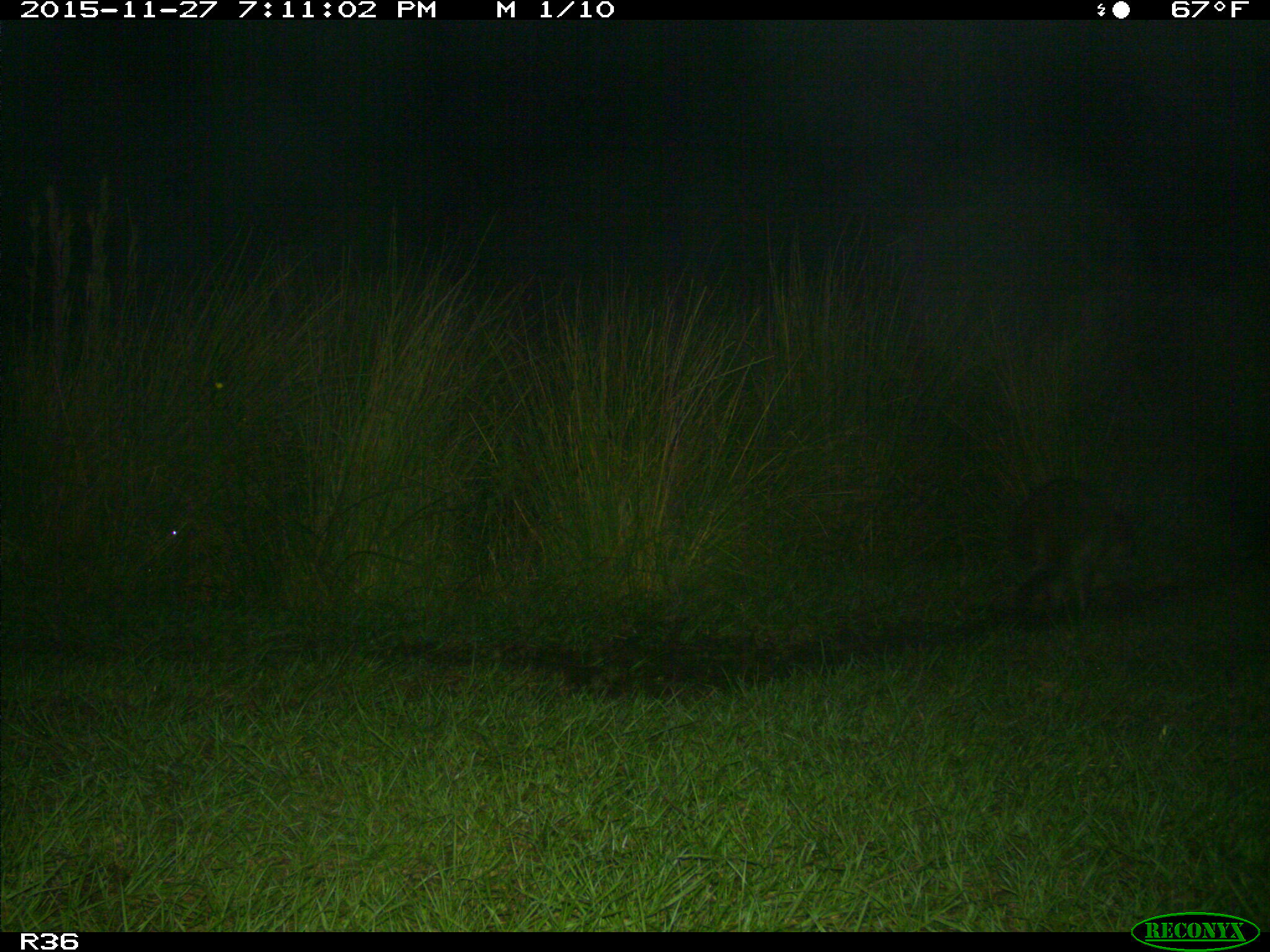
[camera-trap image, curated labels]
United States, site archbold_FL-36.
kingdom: Animalia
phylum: Chordata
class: Mammalia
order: Carnivora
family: Procyonidae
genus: Procyon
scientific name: Procyon lotor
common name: common raccoon